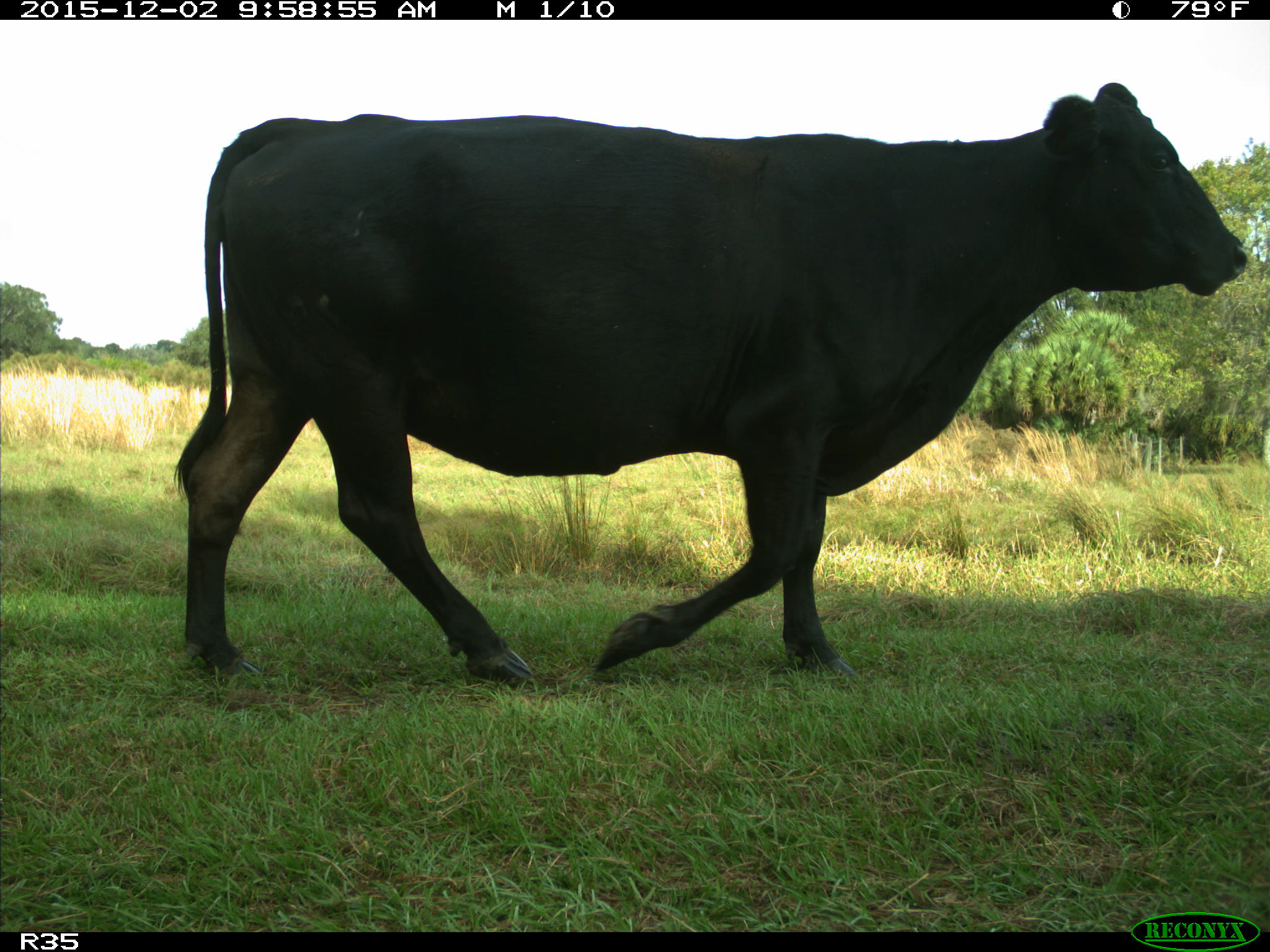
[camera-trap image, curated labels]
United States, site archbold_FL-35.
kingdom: Animalia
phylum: Chordata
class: Mammalia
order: Artiodactyla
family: Bovidae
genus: Bos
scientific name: Bos taurus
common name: domestic cow